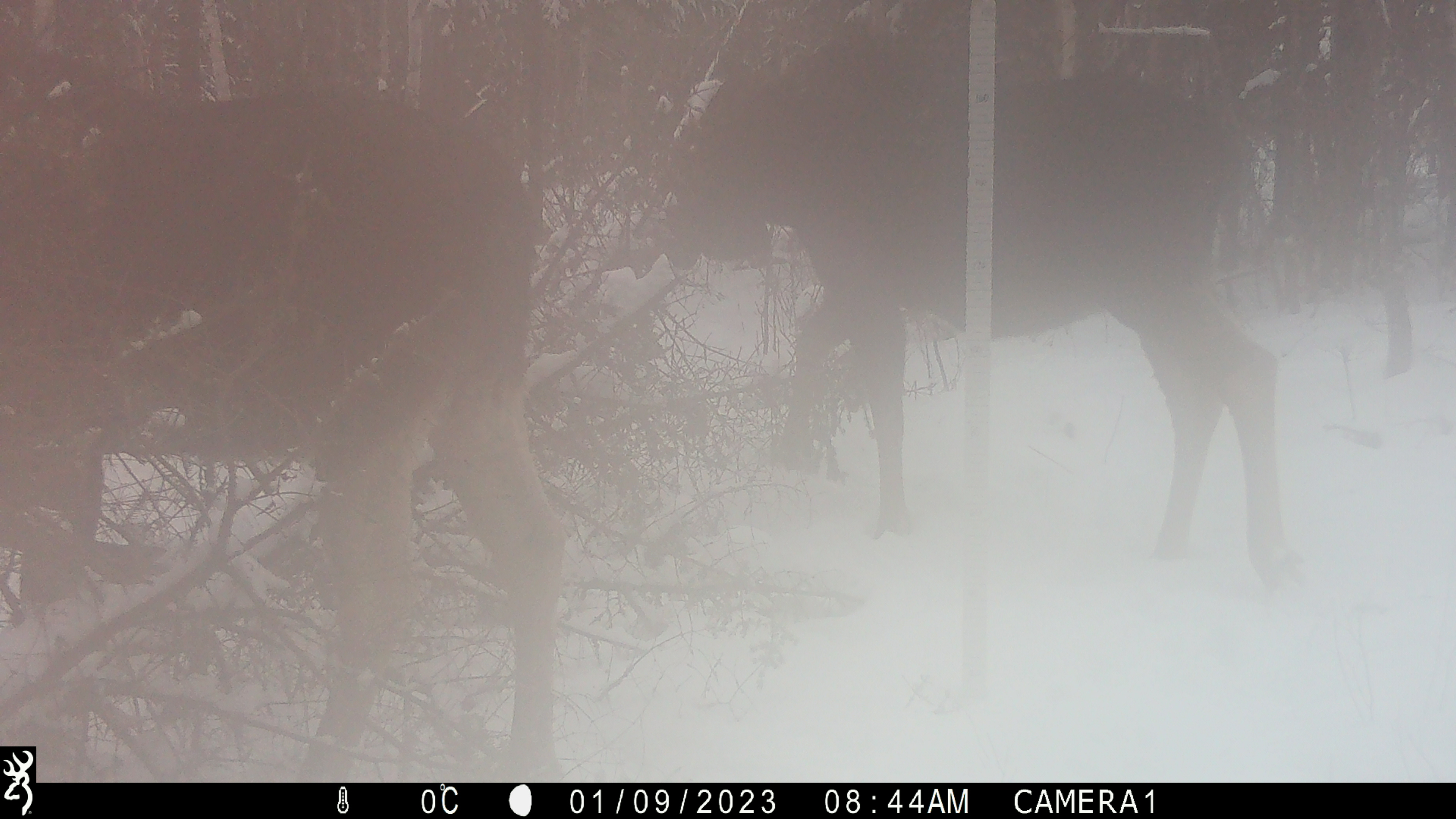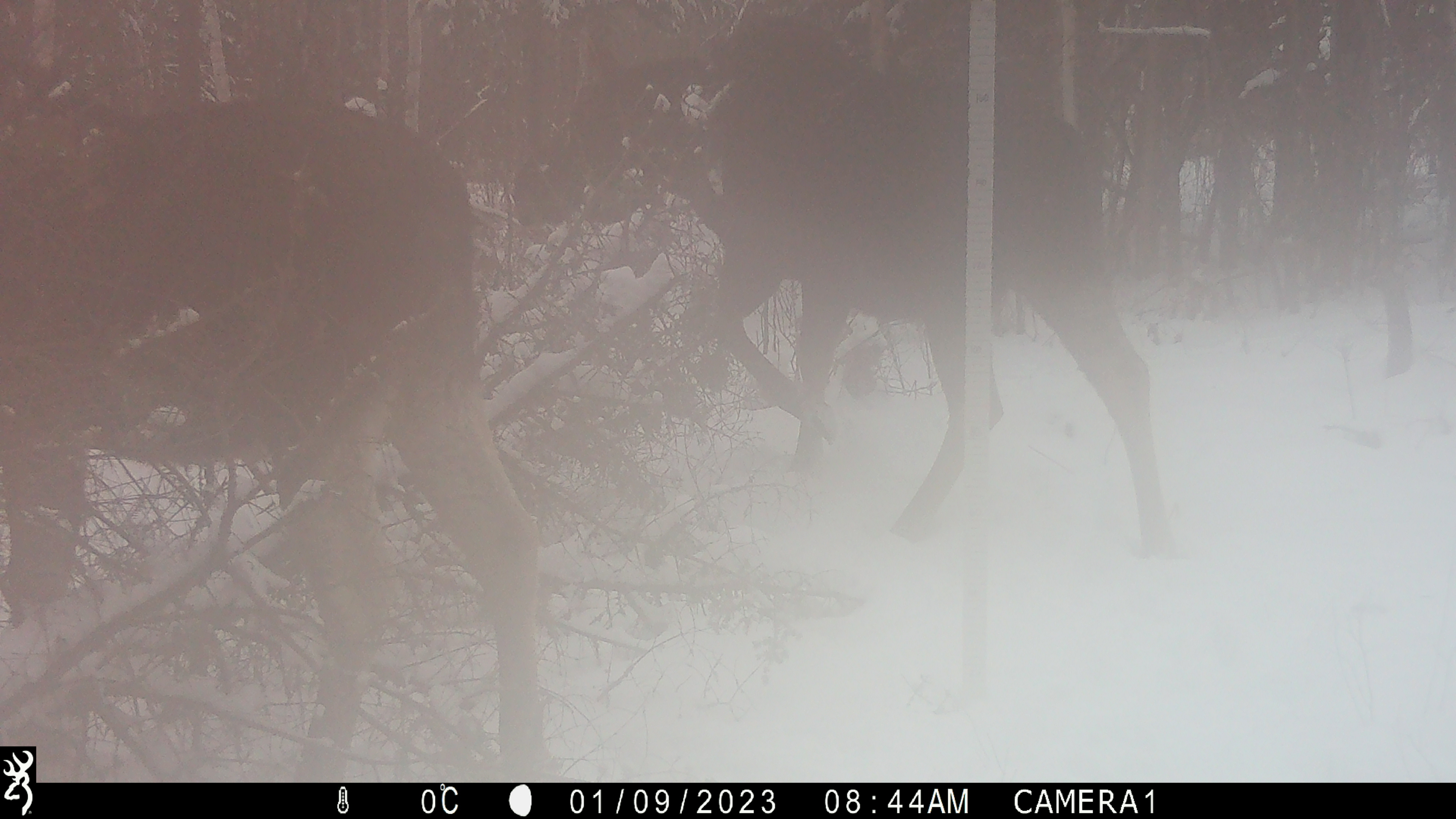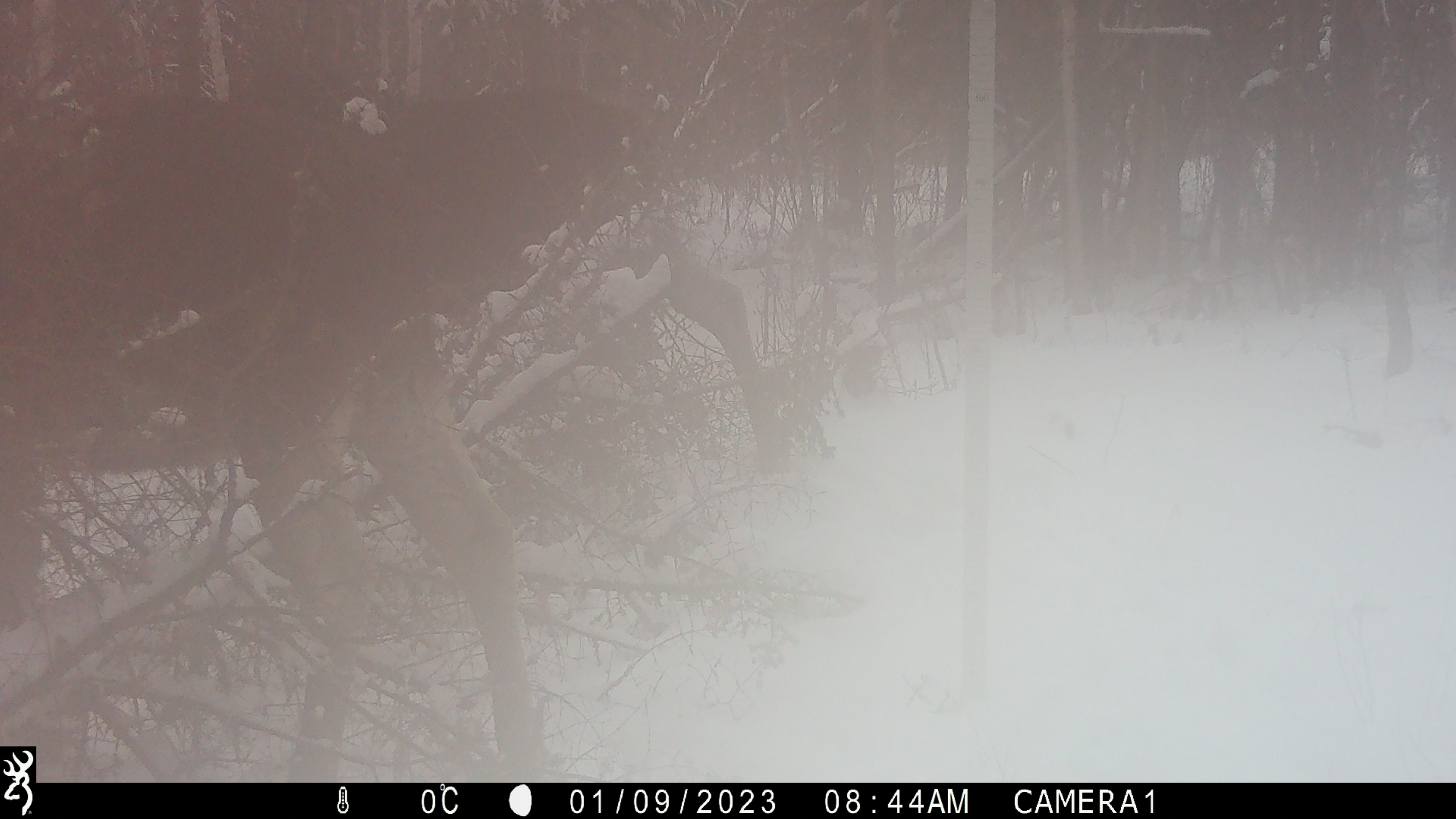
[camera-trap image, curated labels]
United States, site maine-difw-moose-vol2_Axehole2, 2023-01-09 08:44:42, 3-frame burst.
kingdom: Animalia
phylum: Chordata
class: Mammalia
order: Artiodactyla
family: Cervidae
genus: Alces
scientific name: Alces alces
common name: moose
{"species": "moose (Alces alces)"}